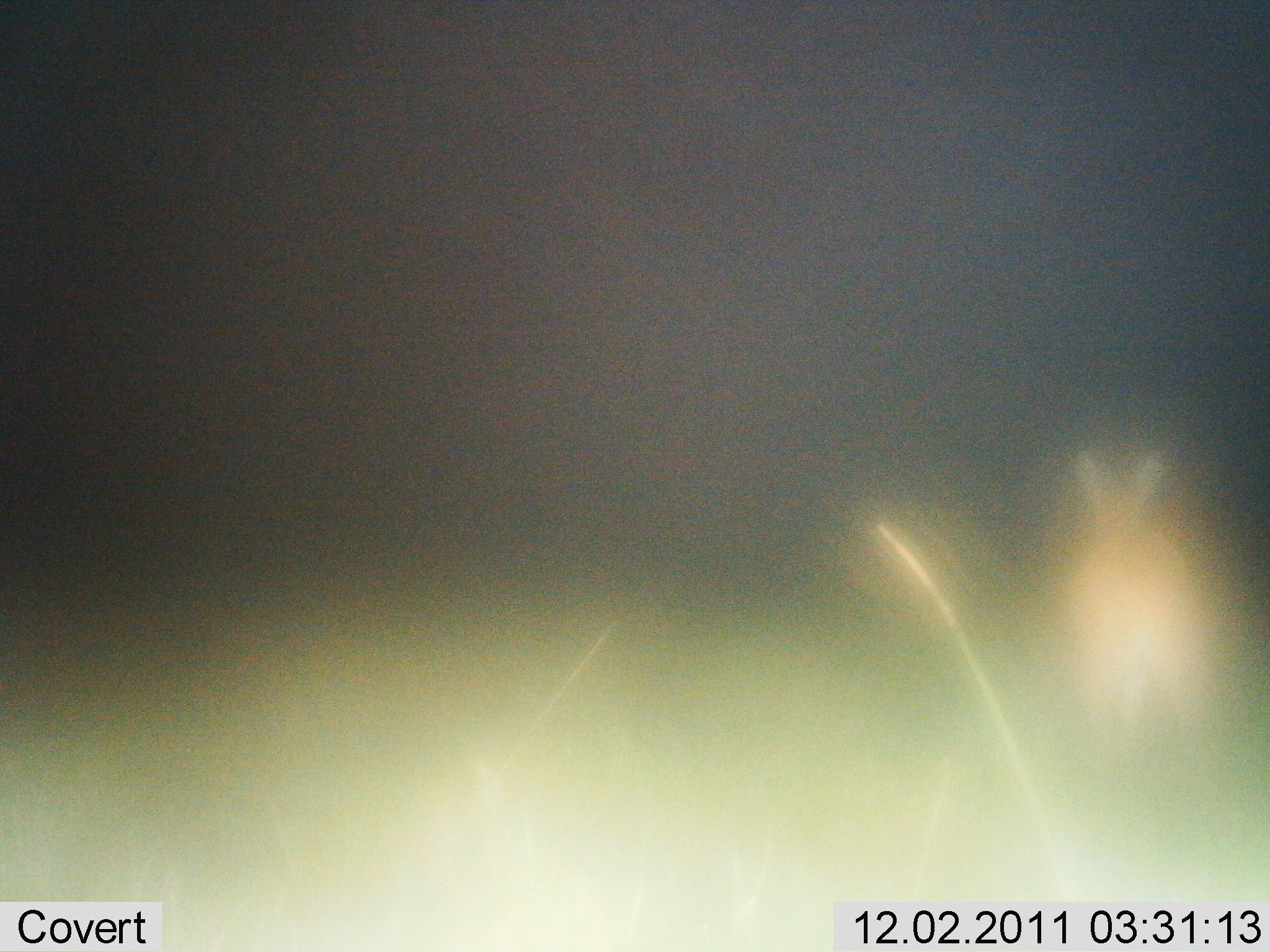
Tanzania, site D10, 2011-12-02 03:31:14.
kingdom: Animalia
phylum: Chordata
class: Mammalia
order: Artiodactyla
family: Bovidae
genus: Redunca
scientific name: Redunca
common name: reedbuck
Reedbuck (Redunca), count 1. Behavior (volunteer vote fractions): standing 100%, resting 0%, moving 0%, interacting 0%. Young present (vote fraction): 0%. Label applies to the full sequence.